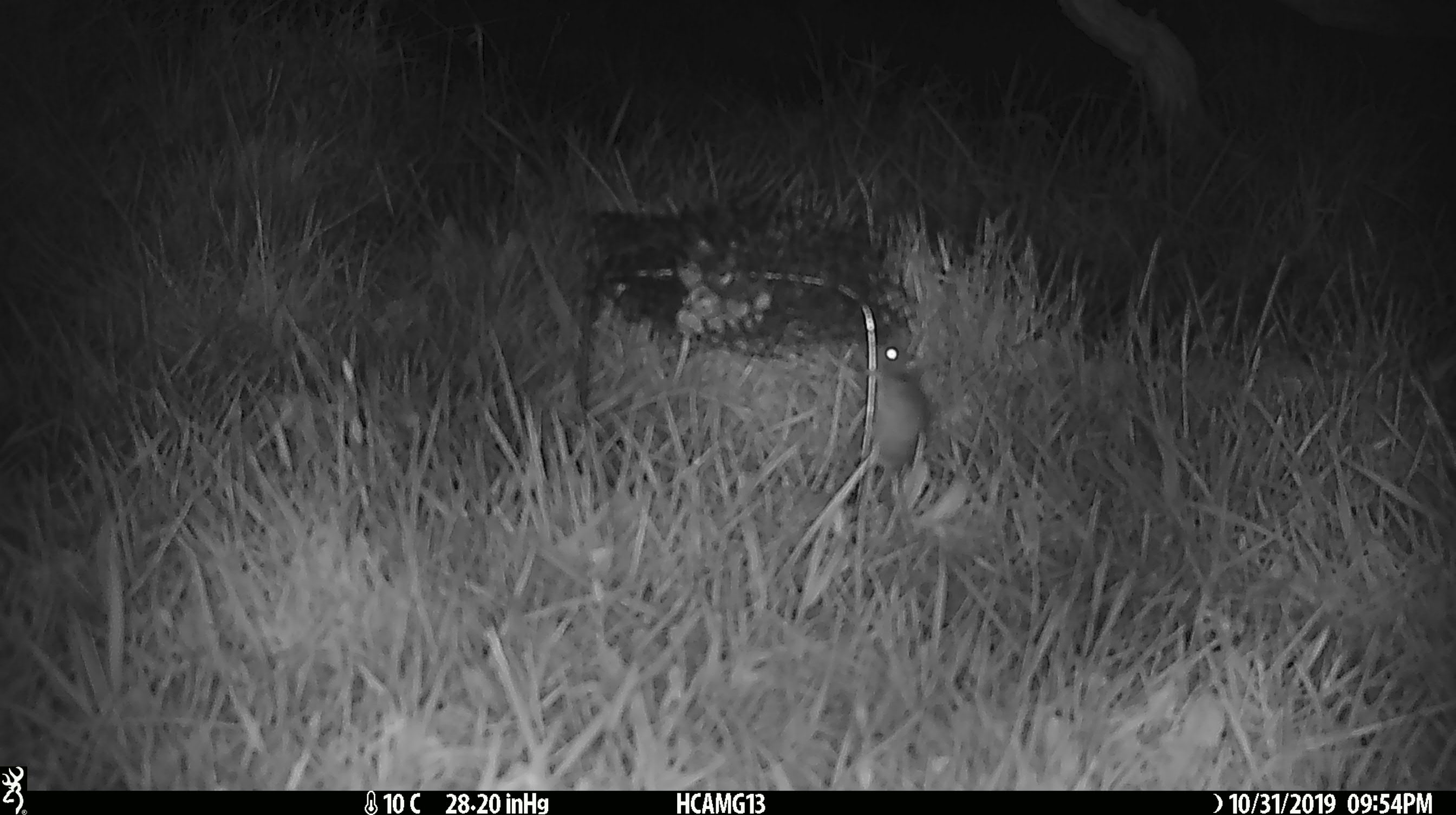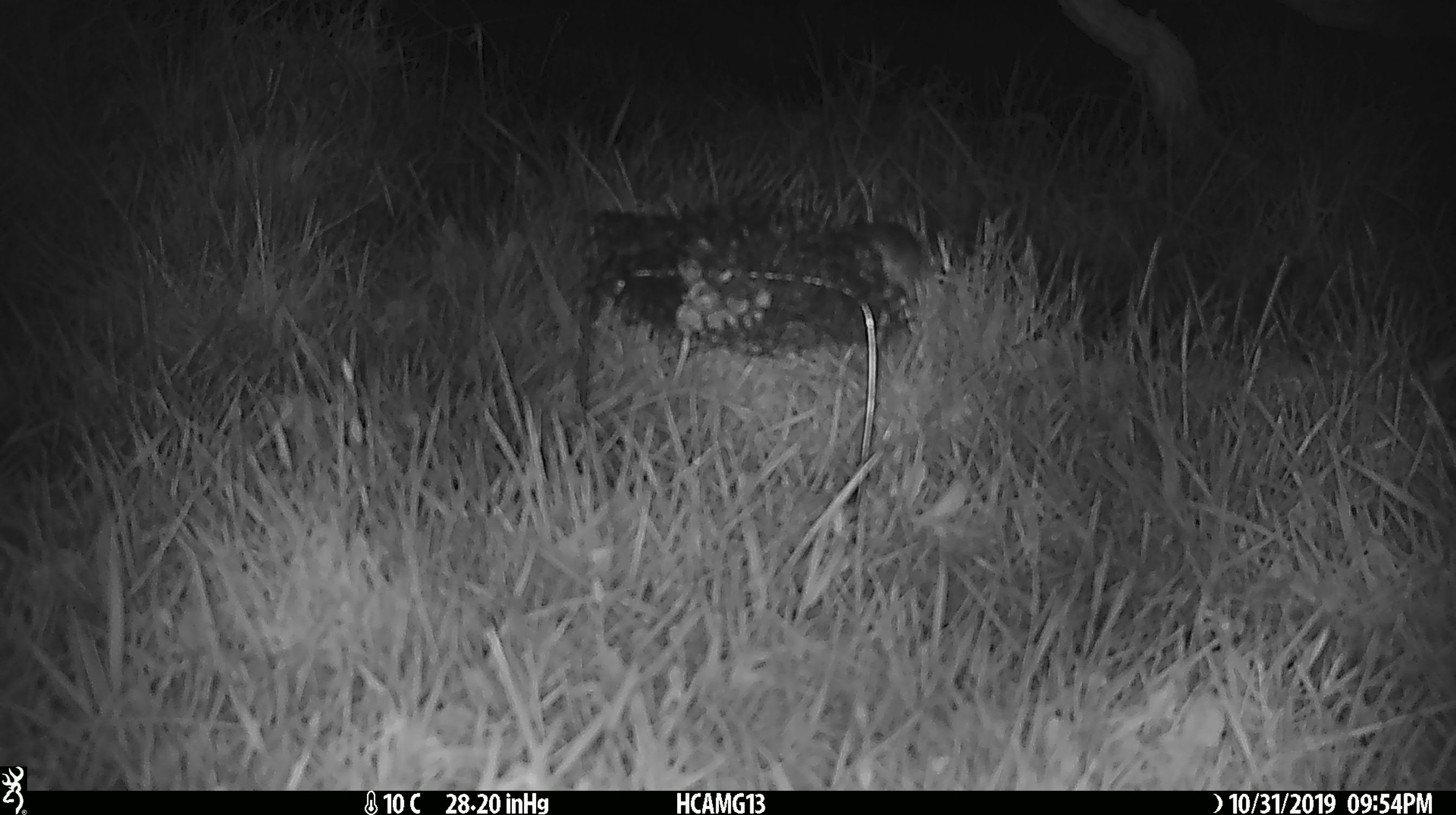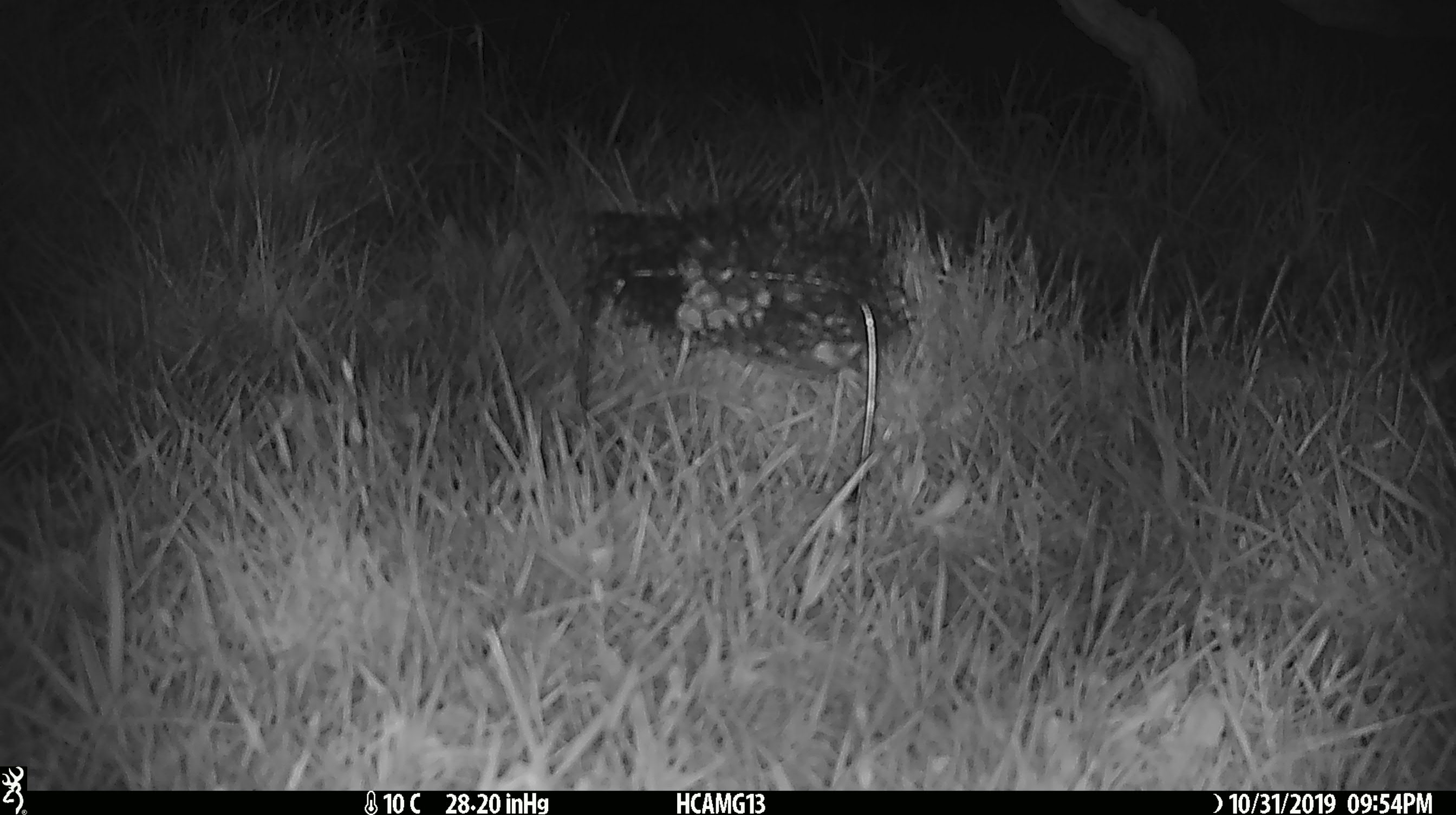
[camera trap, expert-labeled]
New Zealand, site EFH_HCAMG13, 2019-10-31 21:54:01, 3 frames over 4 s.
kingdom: Animalia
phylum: Chordata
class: Mammalia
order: Rodentia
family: Muridae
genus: Mus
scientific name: Mus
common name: mouse